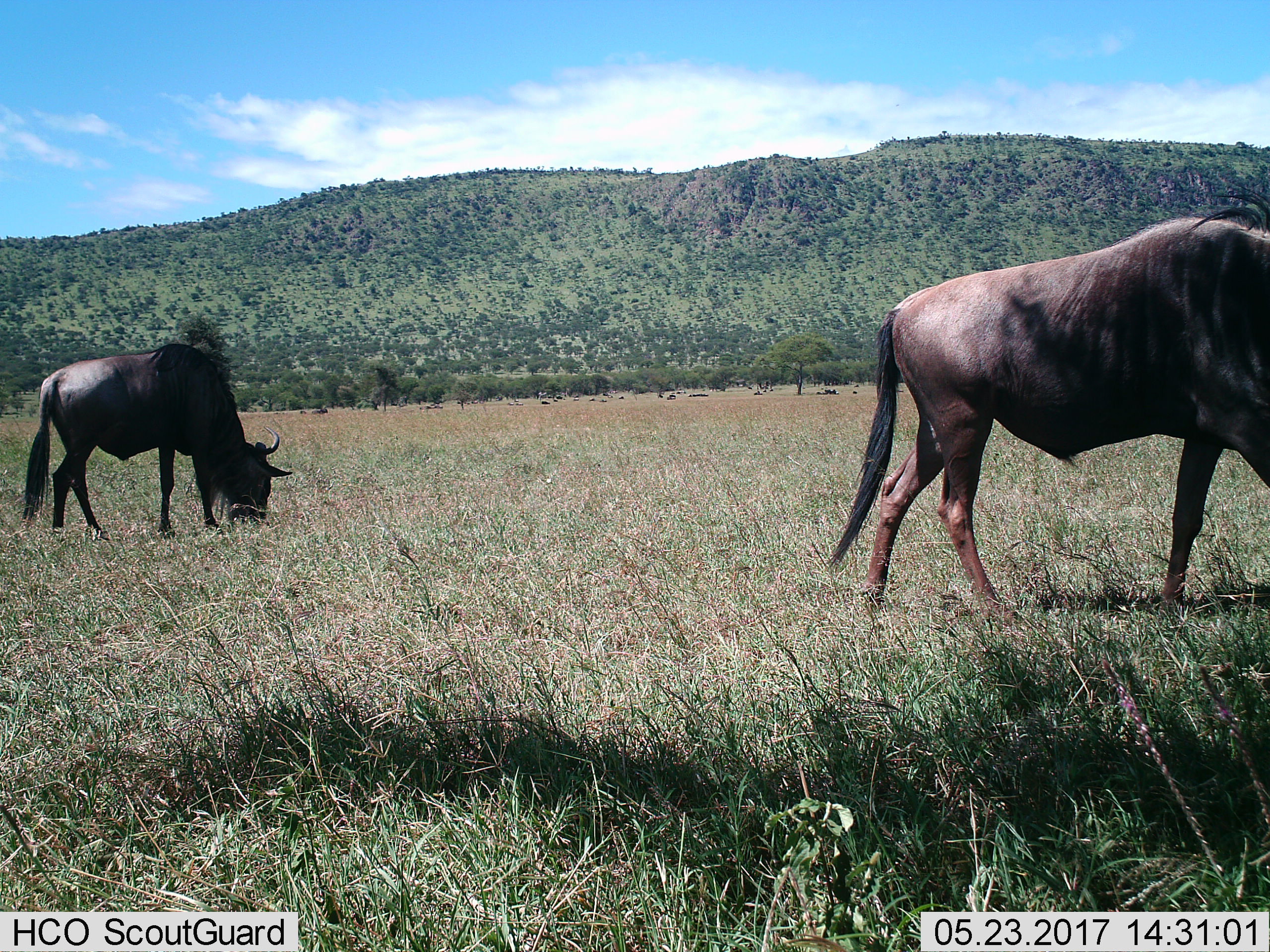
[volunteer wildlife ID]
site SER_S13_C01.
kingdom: Animalia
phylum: Chordata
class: Mammalia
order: Artiodactyla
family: Bovidae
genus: Connochaetes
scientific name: Connochaetes taurinus taurinus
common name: blue wildebeest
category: wildebeestblue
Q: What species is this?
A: Wildebeestblue (blue wildebeest) (Connochaetes taurinus taurinus).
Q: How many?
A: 2.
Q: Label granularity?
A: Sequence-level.